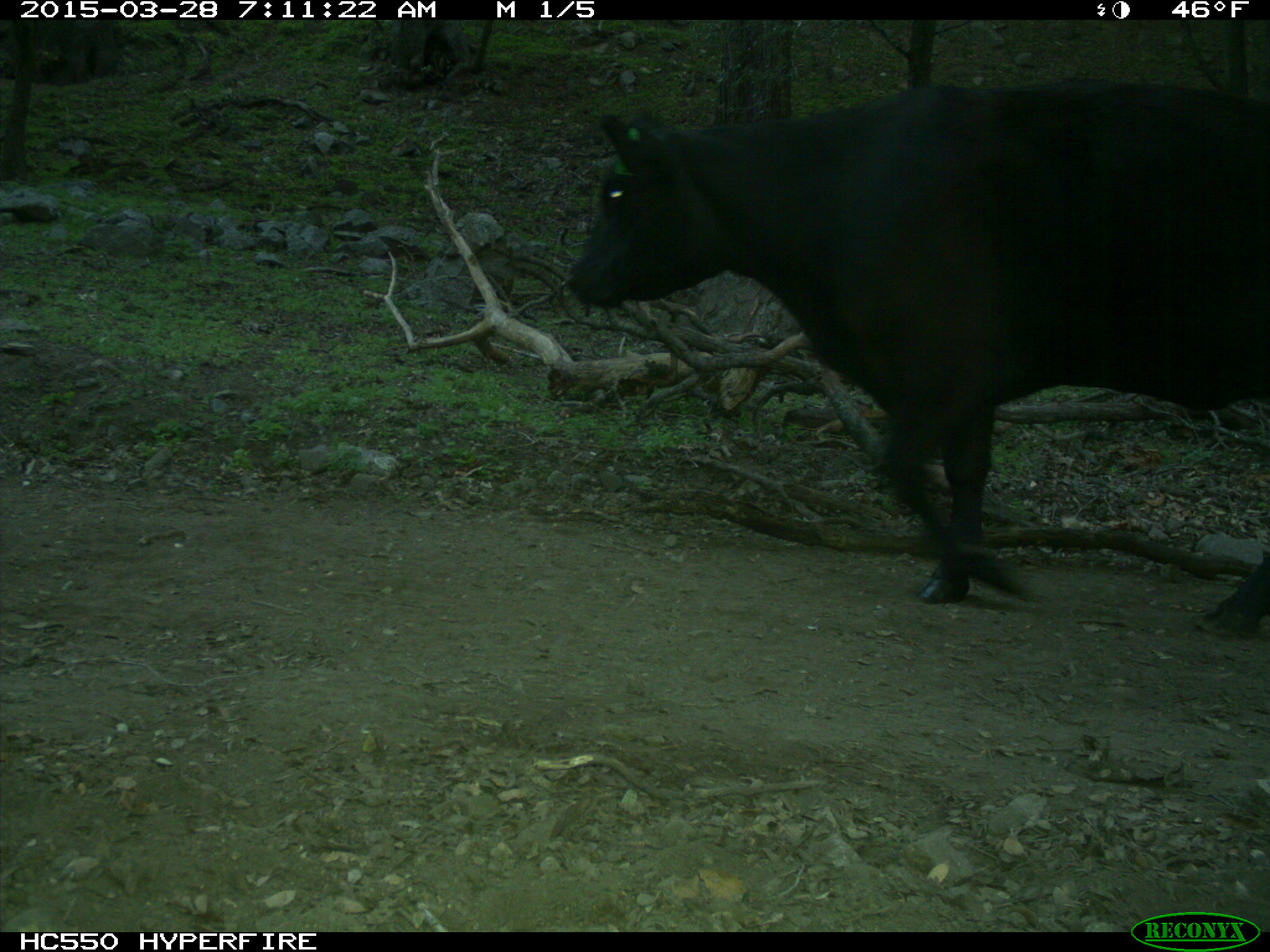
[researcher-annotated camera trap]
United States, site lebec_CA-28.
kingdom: Animalia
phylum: Chordata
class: Mammalia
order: Artiodactyla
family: Bovidae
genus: Bos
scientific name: Bos taurus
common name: domestic cow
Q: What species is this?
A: Bos taurus (domestic cow).